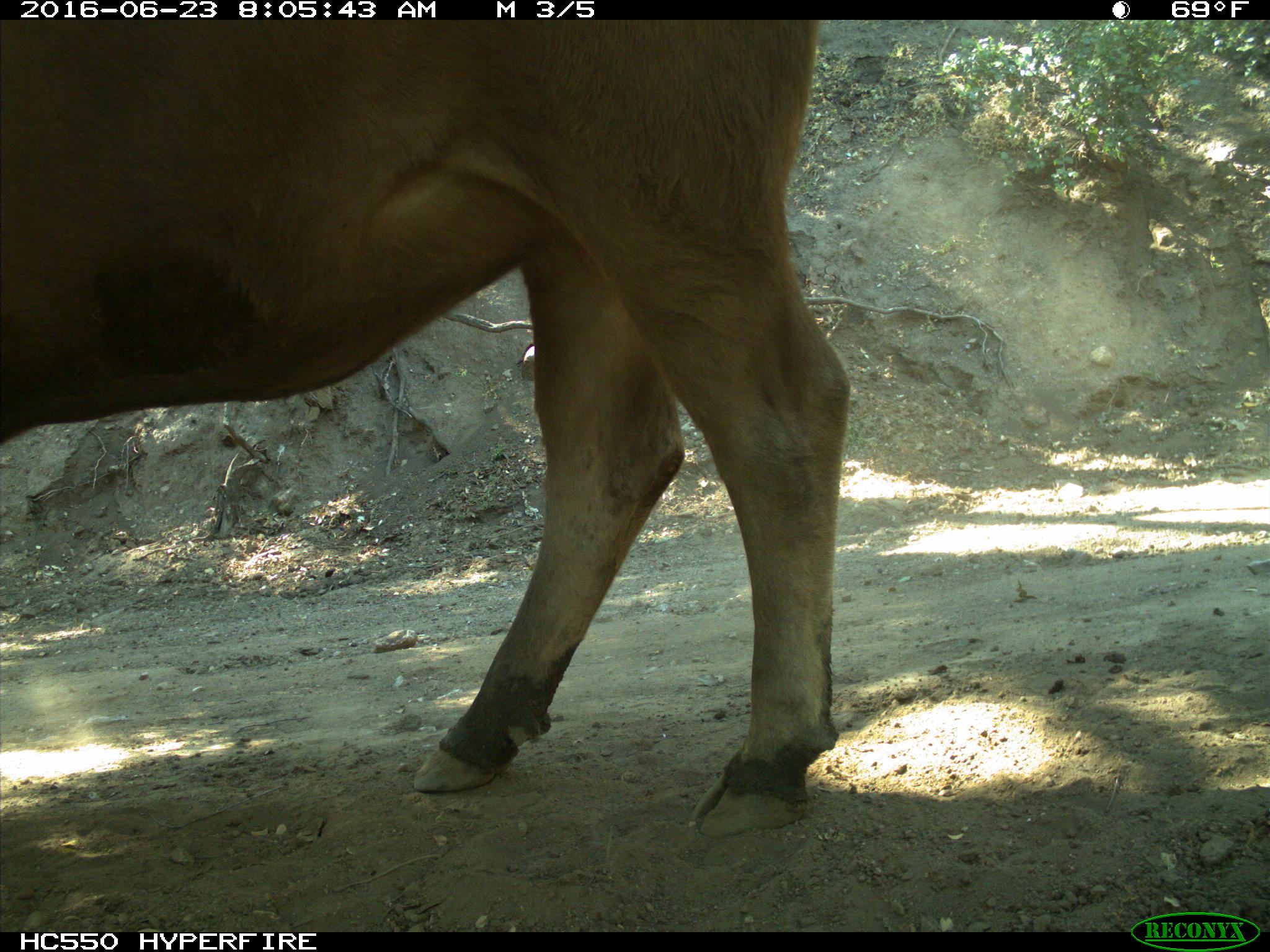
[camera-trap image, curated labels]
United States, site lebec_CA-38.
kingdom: Animalia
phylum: Chordata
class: Mammalia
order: Artiodactyla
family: Bovidae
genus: Bos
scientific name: Bos taurus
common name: domestic cow